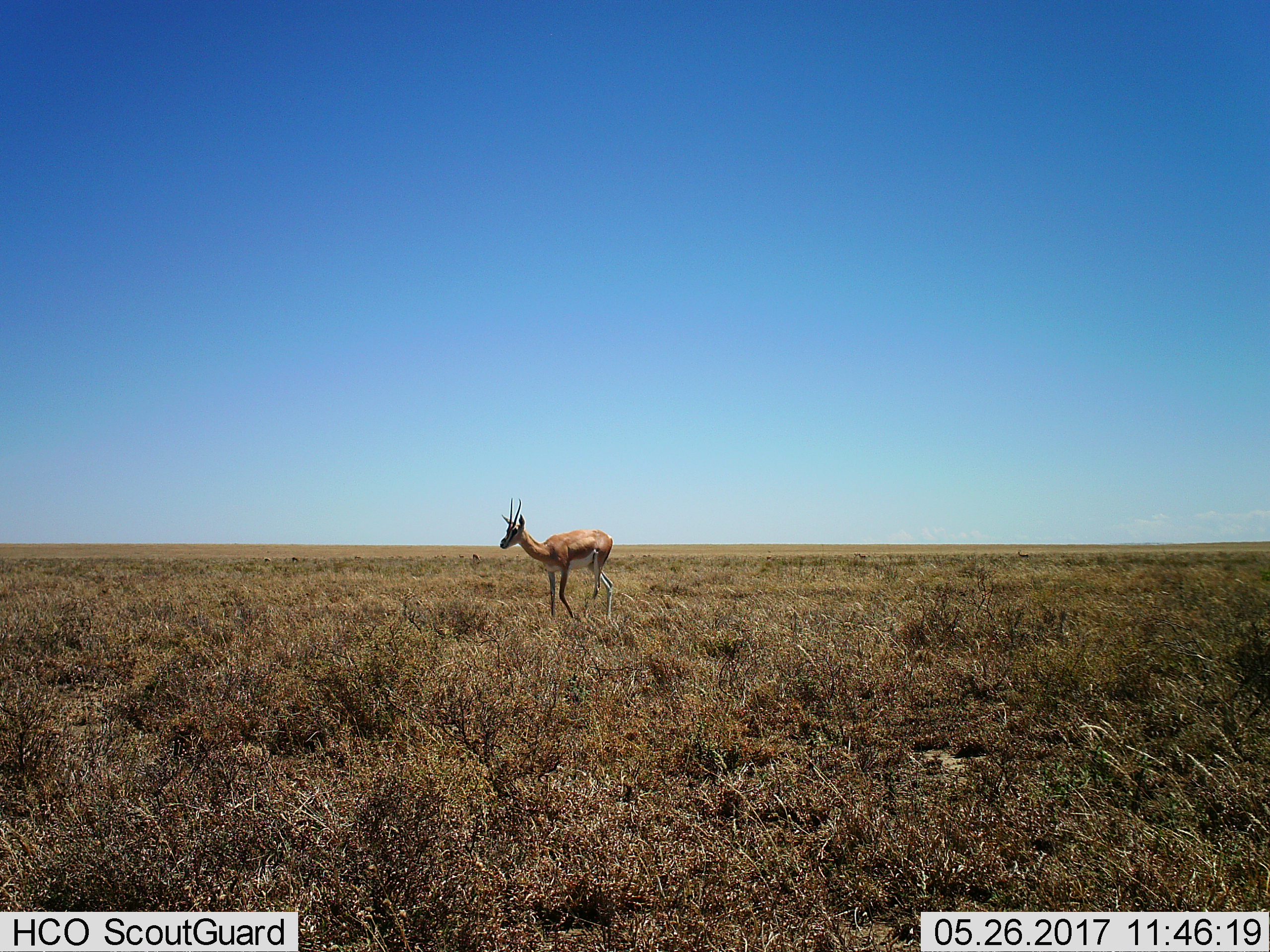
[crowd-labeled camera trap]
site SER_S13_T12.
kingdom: Animalia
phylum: Chordata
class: Mammalia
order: Artiodactyla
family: Bovidae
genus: Nanger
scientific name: Nanger granti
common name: grant's gazelle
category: gazellegrants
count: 1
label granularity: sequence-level